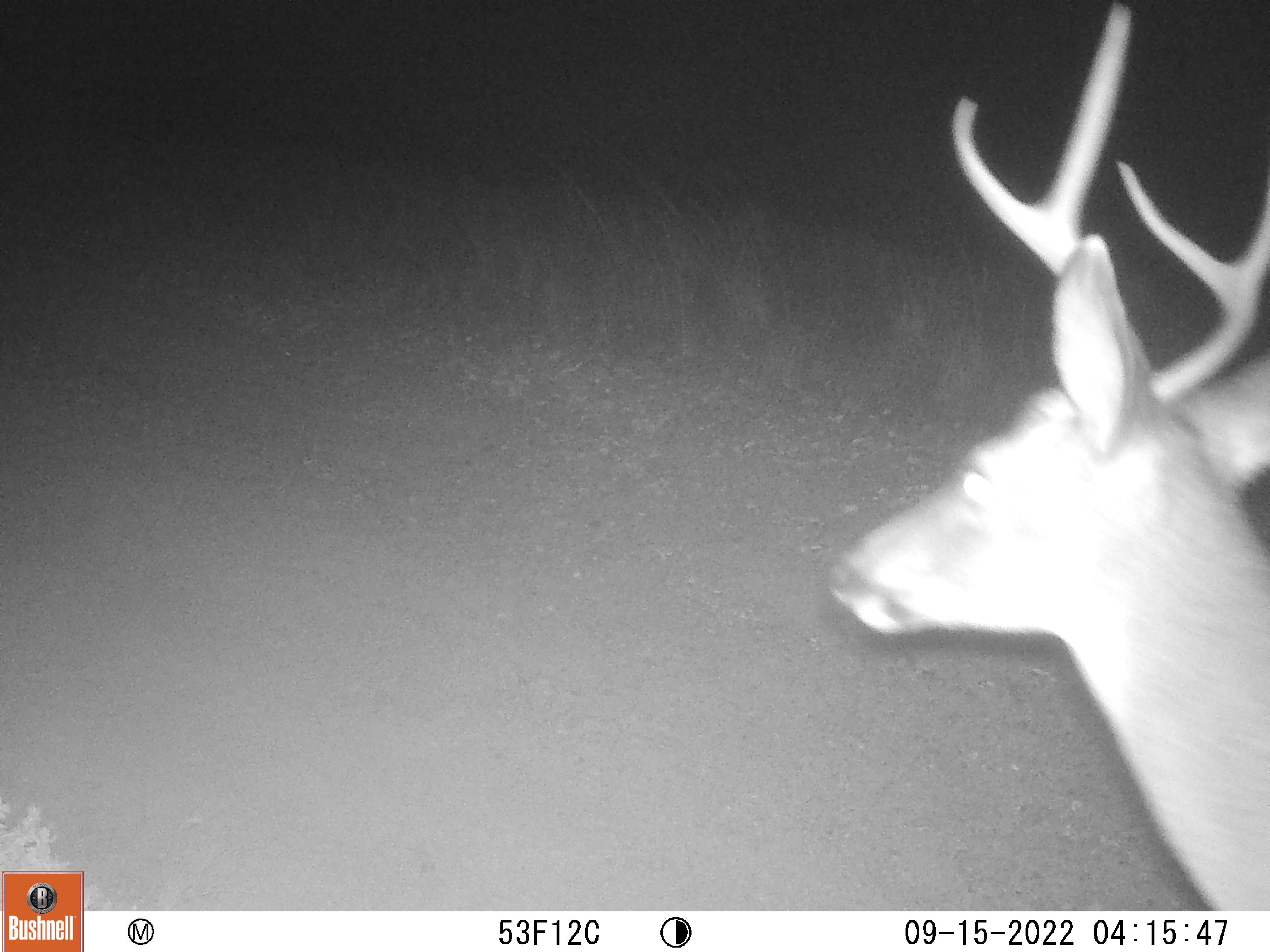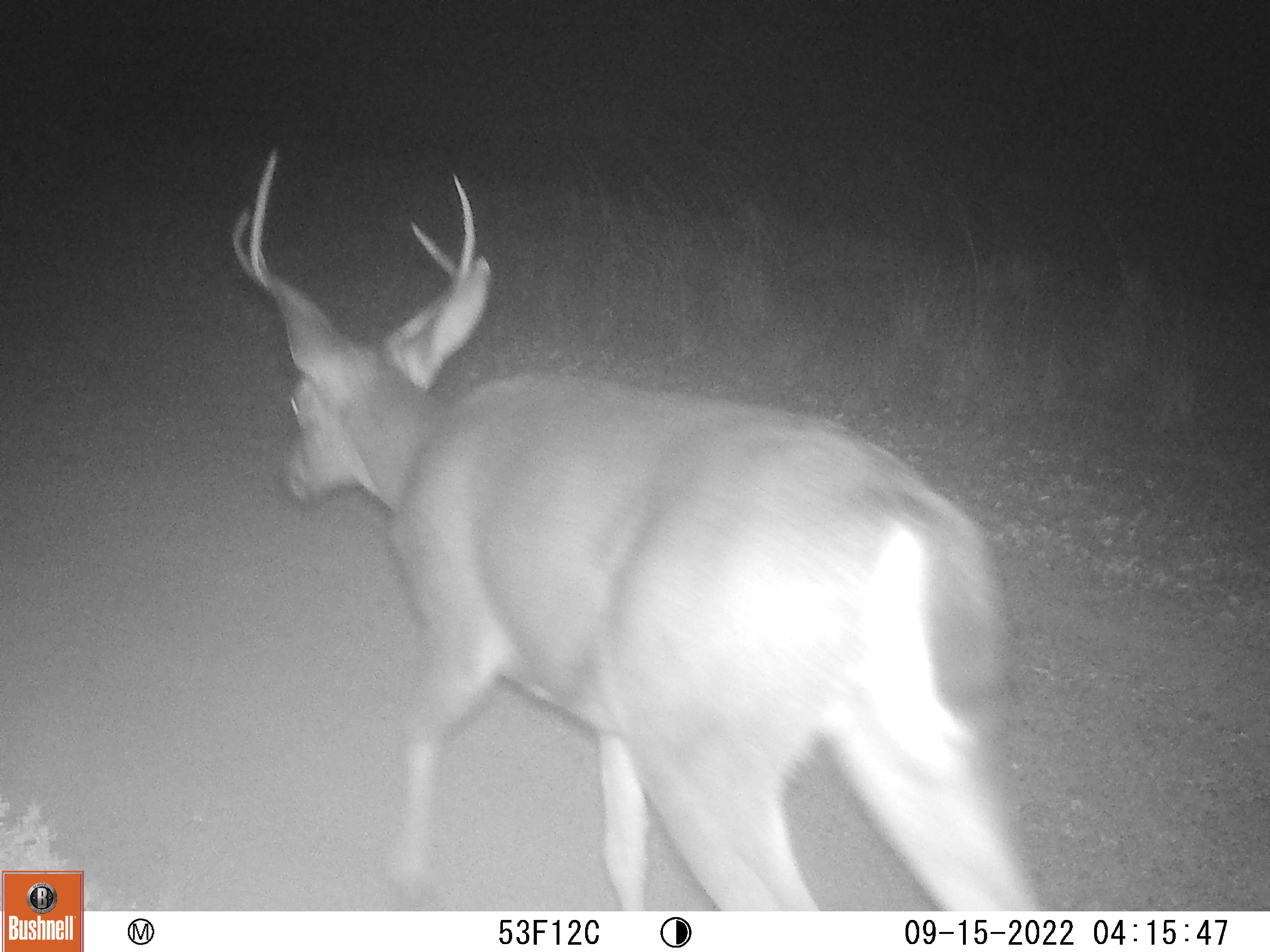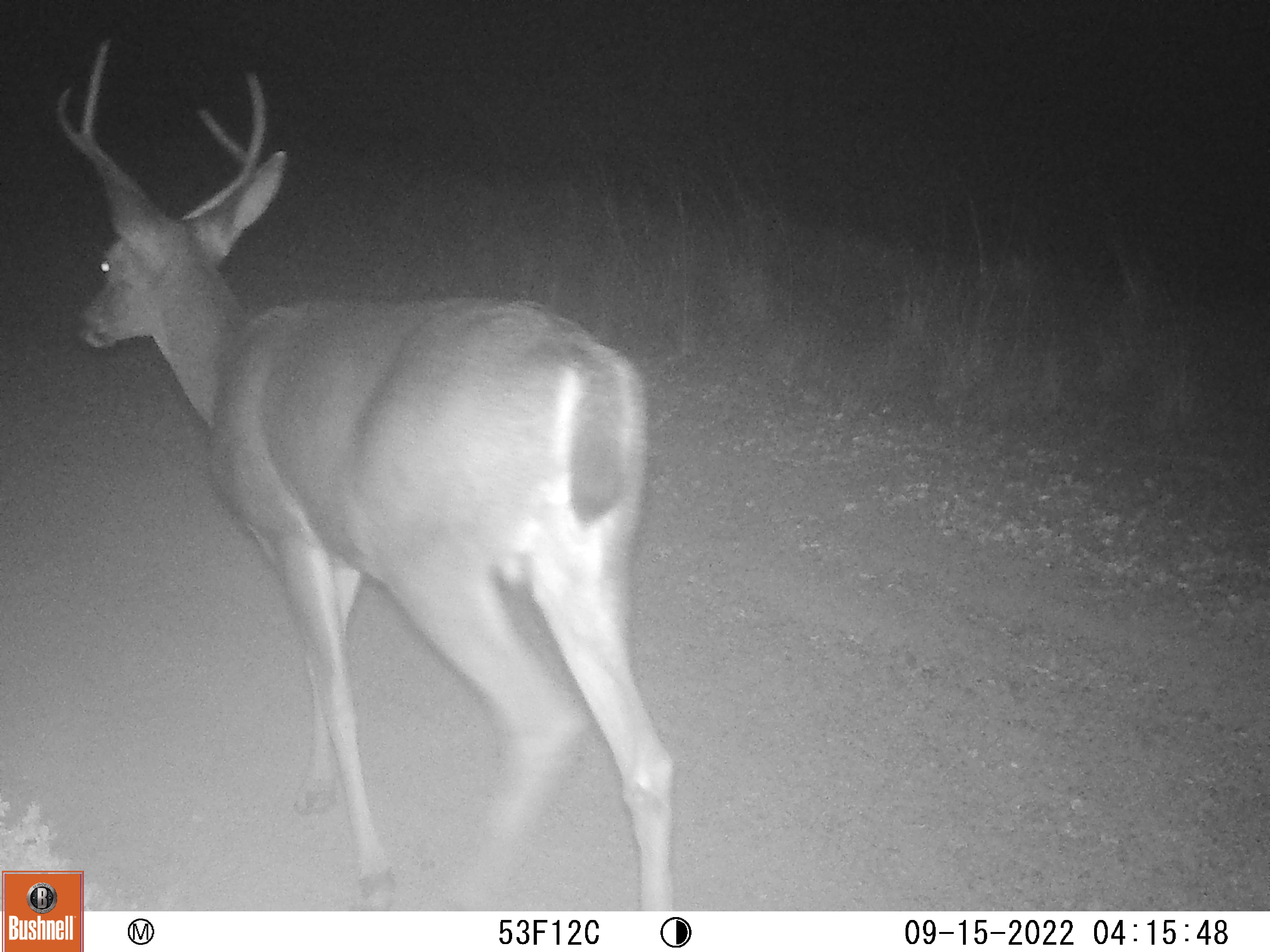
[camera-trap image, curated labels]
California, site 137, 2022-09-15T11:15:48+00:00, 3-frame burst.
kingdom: Animalia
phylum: Chordata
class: Mammalia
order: Artiodactyla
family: Cervidae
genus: Odocoileus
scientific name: Odocoileus hemionus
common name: mule deer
Mule deer (Odocoileus hemionus).